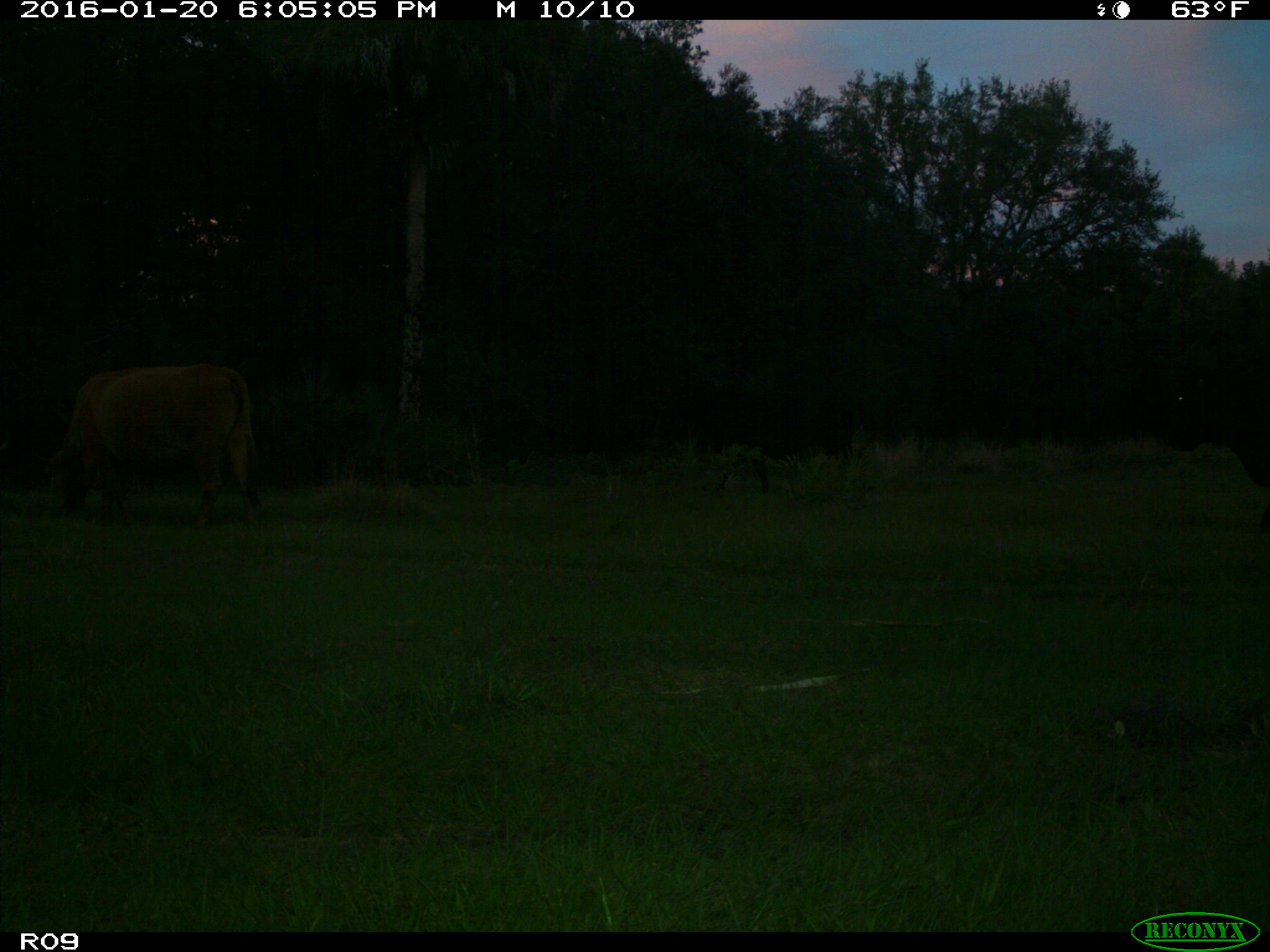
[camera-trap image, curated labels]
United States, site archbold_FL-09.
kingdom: Animalia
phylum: Chordata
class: Mammalia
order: Artiodactyla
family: Bovidae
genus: Bos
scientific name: Bos taurus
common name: domestic cow